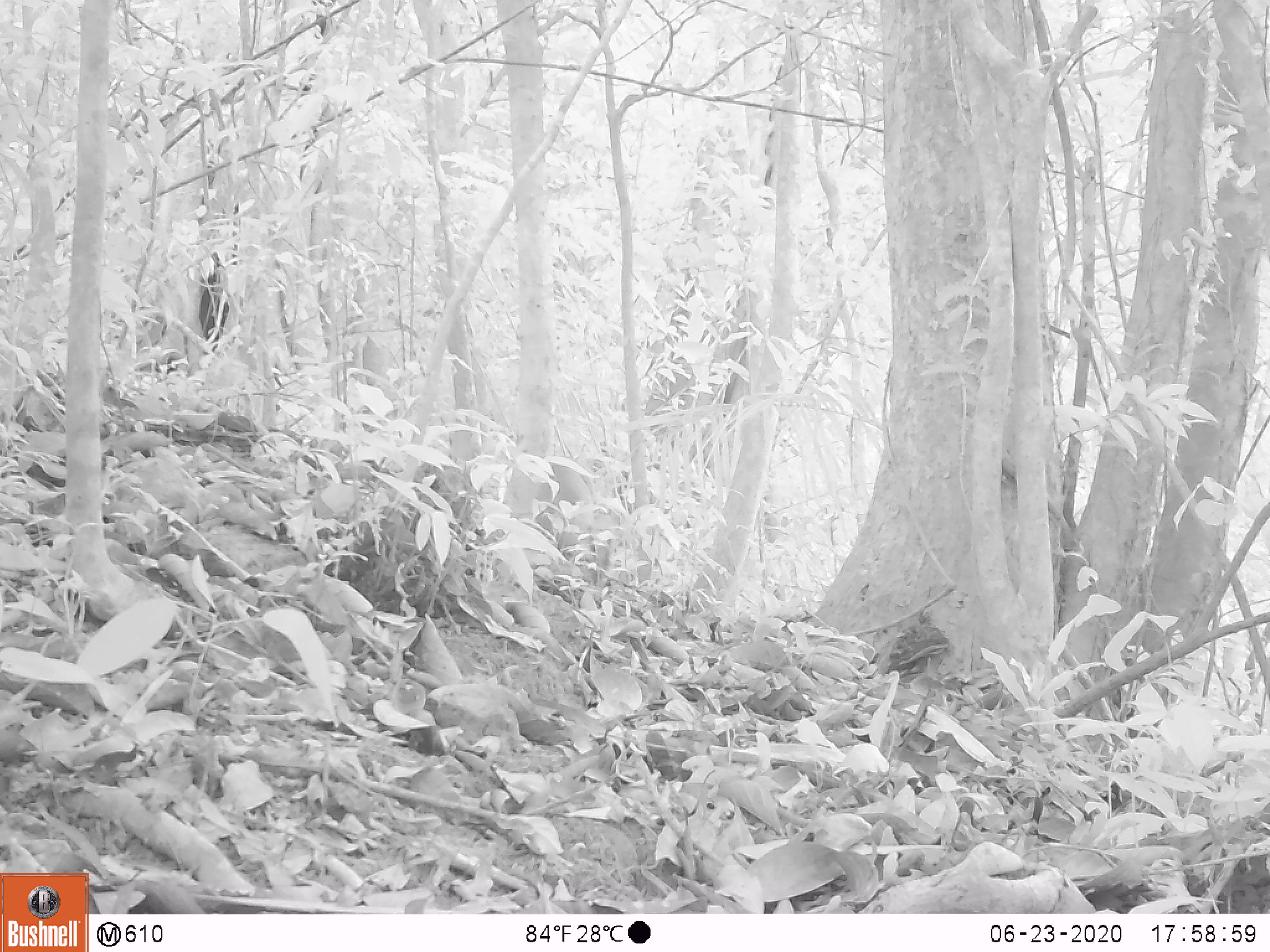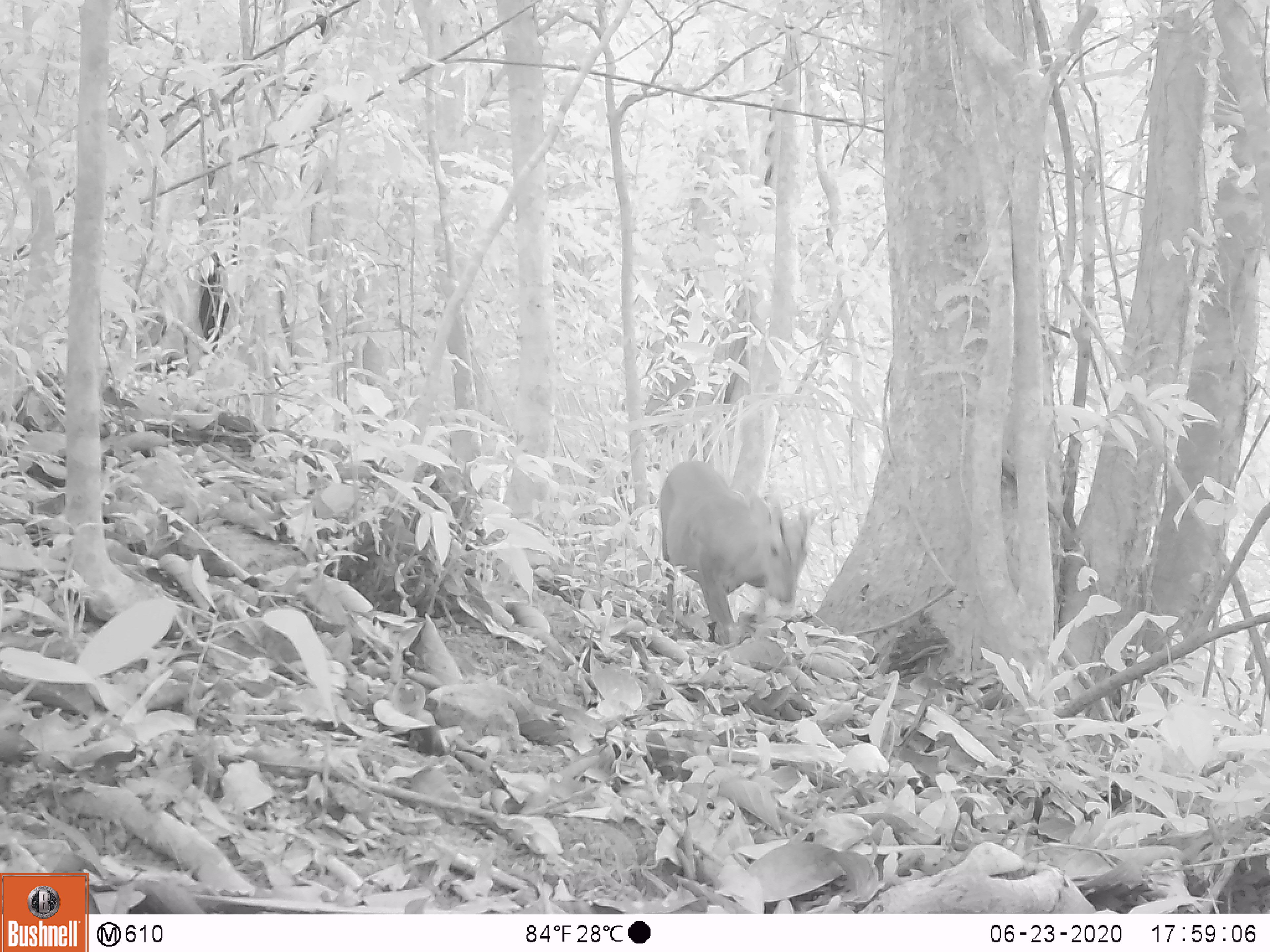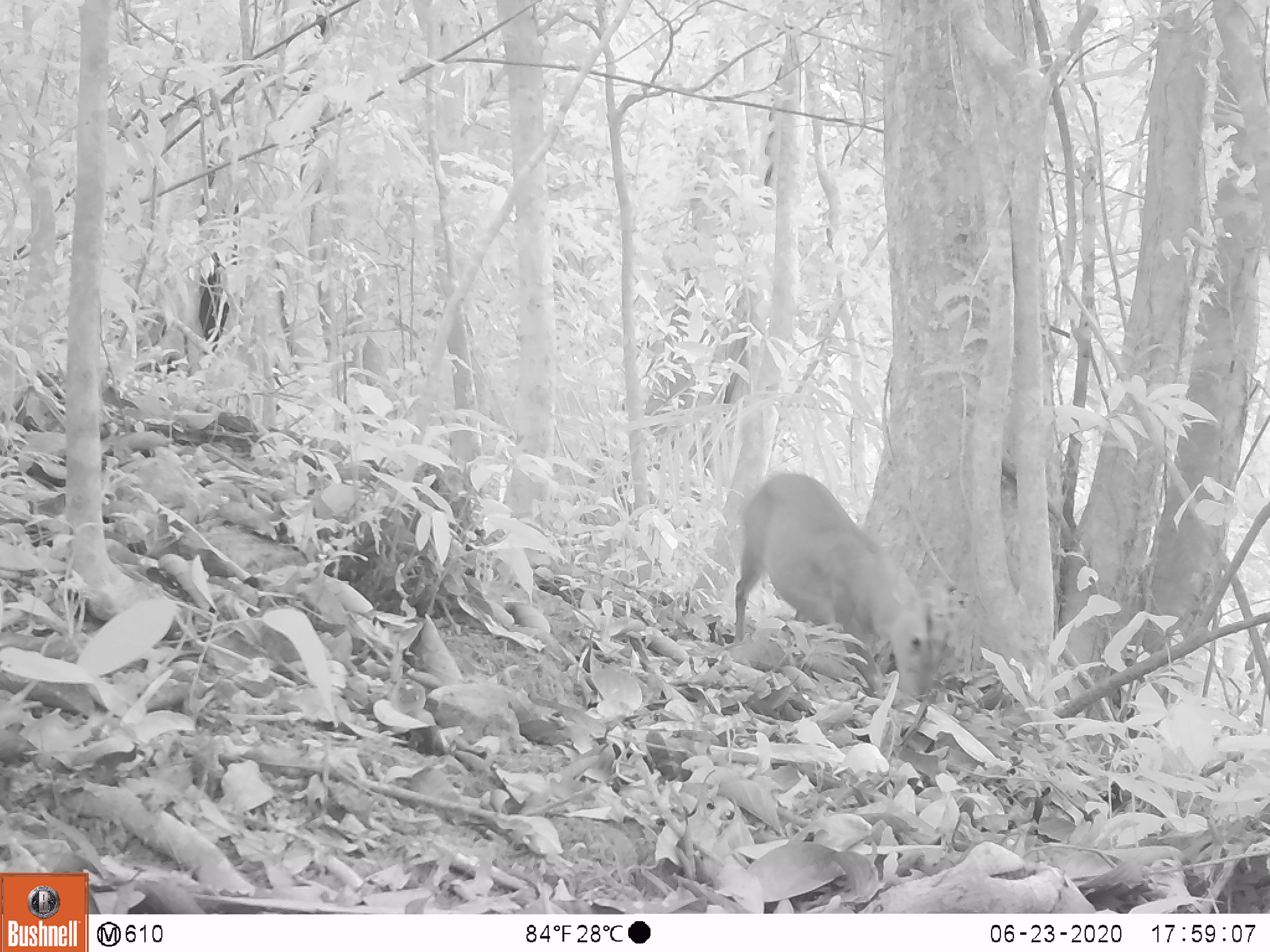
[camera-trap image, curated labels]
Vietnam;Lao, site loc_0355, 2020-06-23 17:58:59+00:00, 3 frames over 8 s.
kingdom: Animalia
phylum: Chordata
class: Mammalia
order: Artiodactyla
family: Cervidae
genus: Muntiacus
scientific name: Muntiacus rooseveltorum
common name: roosevelt's muntjac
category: roosevelts muntjac group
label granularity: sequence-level